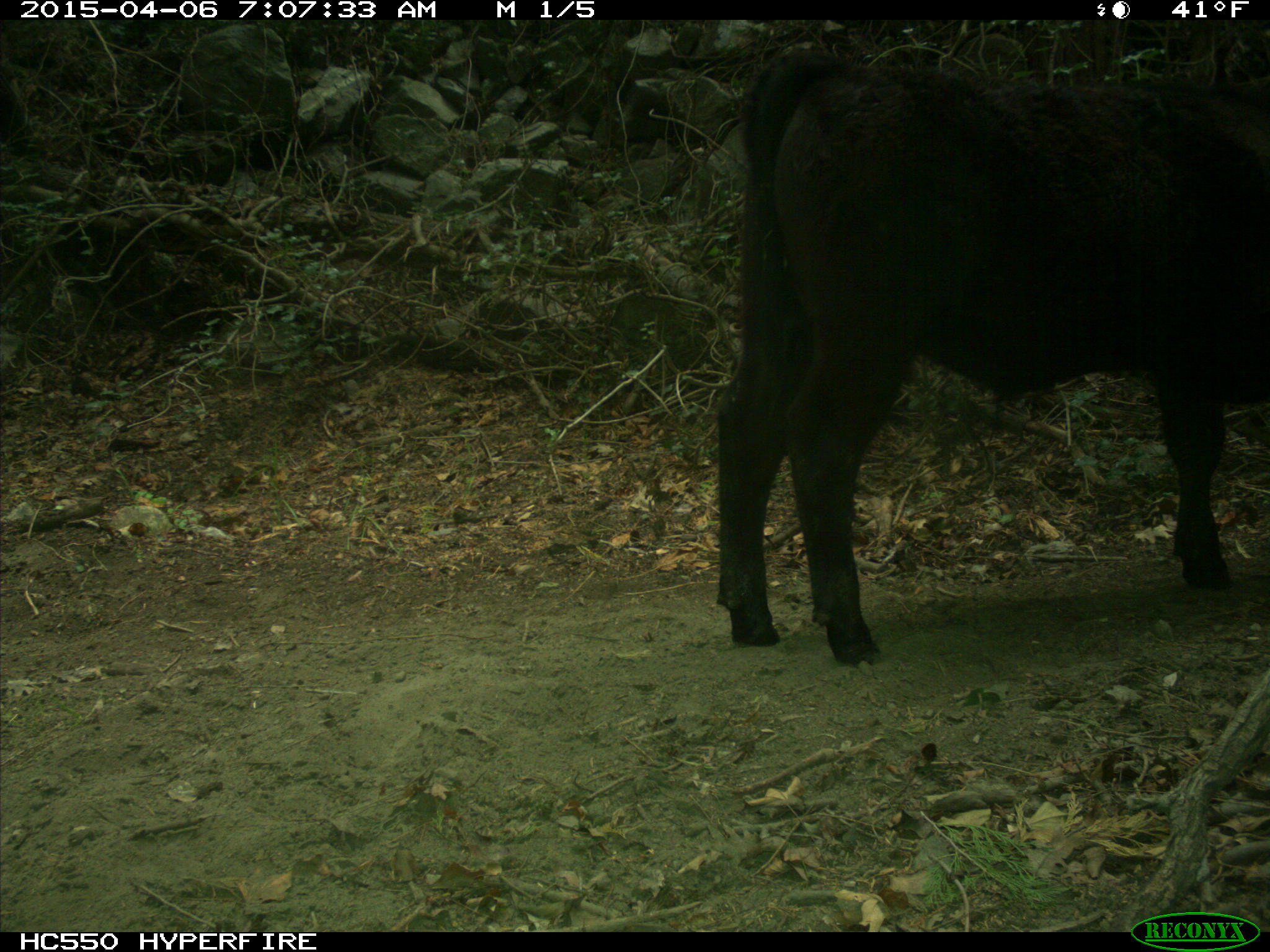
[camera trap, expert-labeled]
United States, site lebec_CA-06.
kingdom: Animalia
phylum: Chordata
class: Mammalia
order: Artiodactyla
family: Bovidae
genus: Bos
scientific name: Bos taurus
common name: domestic cow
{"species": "Bos taurus (domestic cow)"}